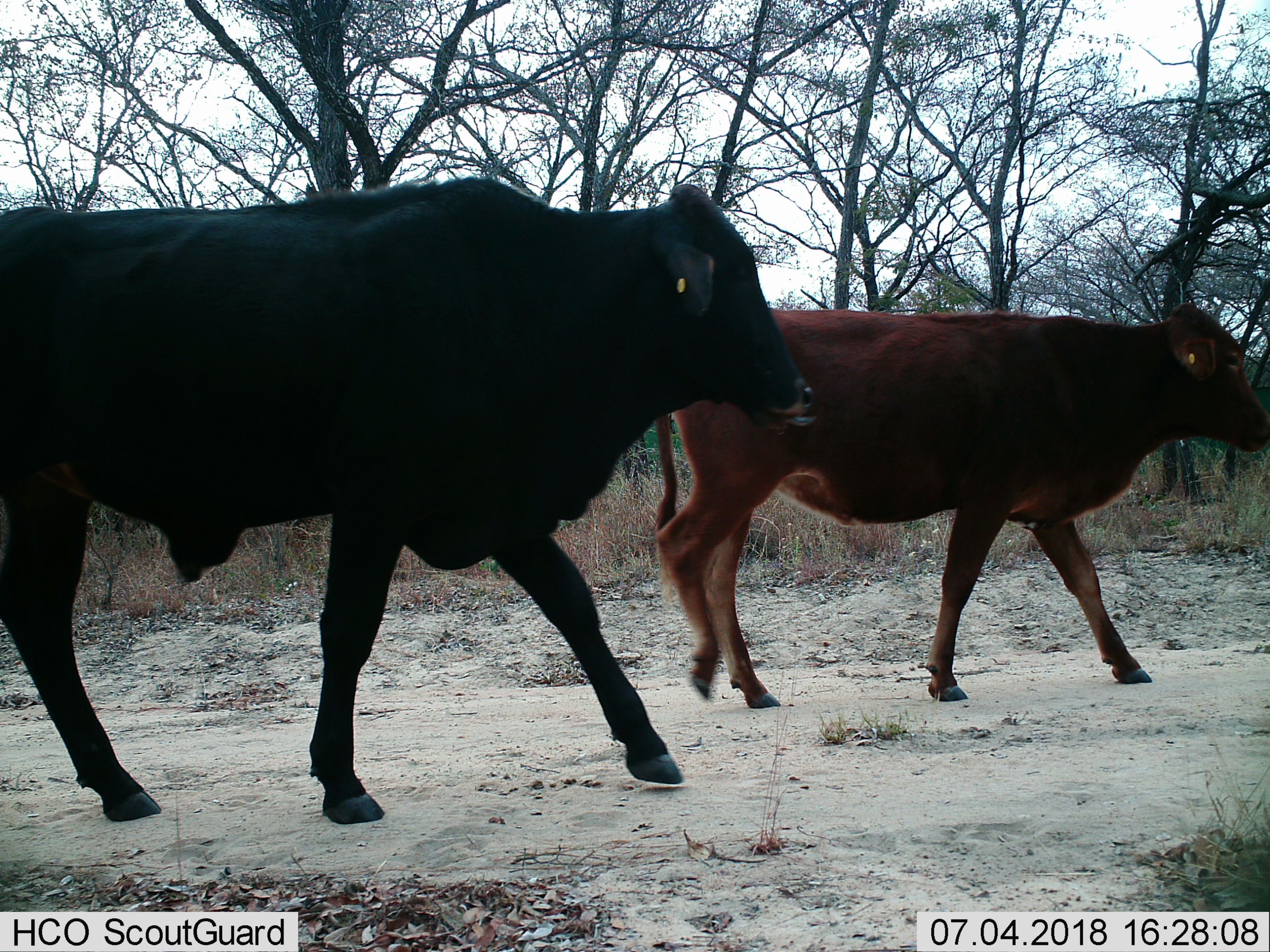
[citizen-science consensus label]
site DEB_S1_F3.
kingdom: Animalia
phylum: Chordata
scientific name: Vertebrata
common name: domestic animal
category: domesticanimal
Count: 2.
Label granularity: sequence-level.